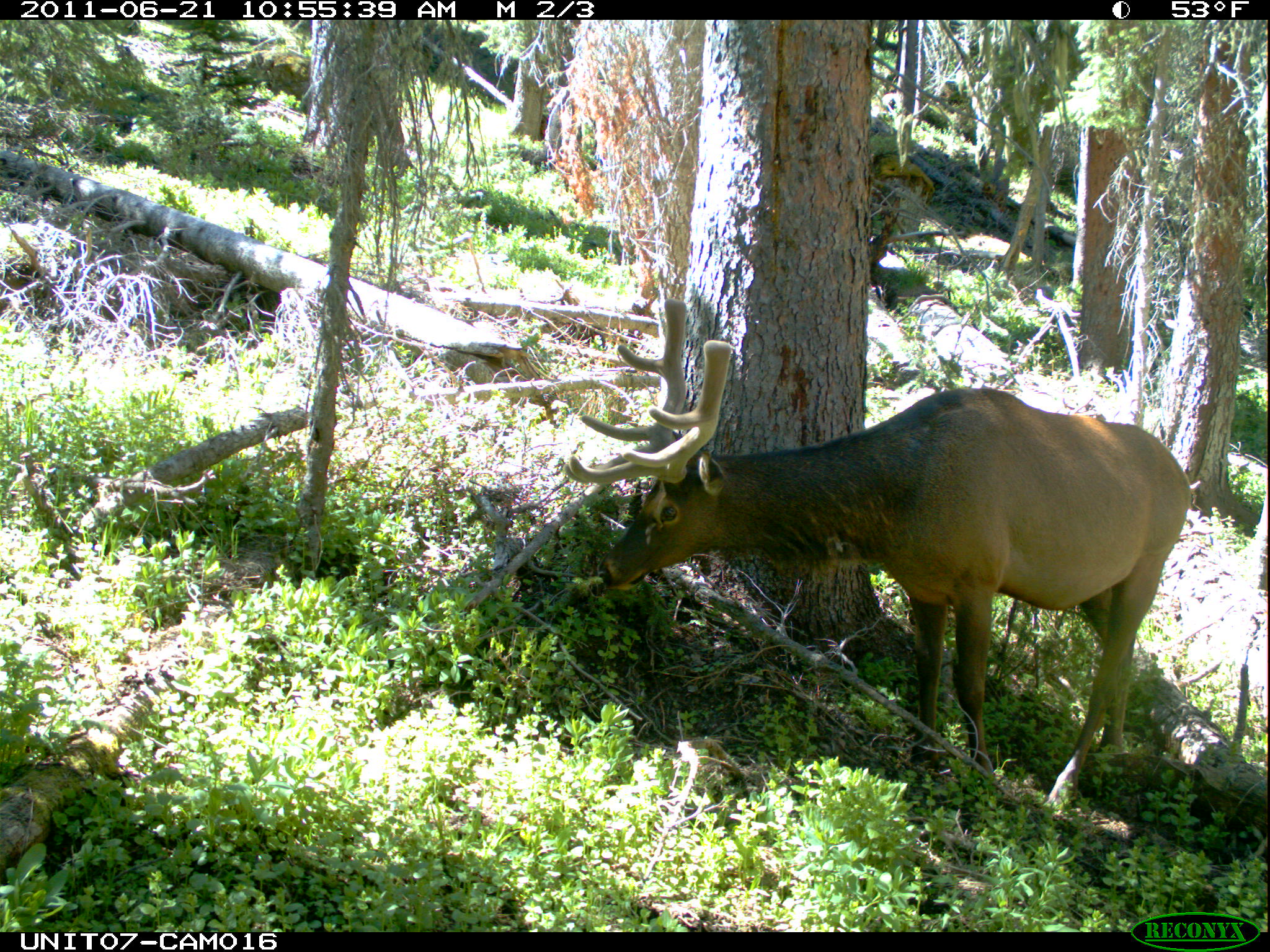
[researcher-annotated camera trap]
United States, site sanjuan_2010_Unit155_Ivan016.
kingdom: Animalia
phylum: Chordata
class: Mammalia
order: Artiodactyla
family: Cervidae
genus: Cervus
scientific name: Cervus elaphus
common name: red deer